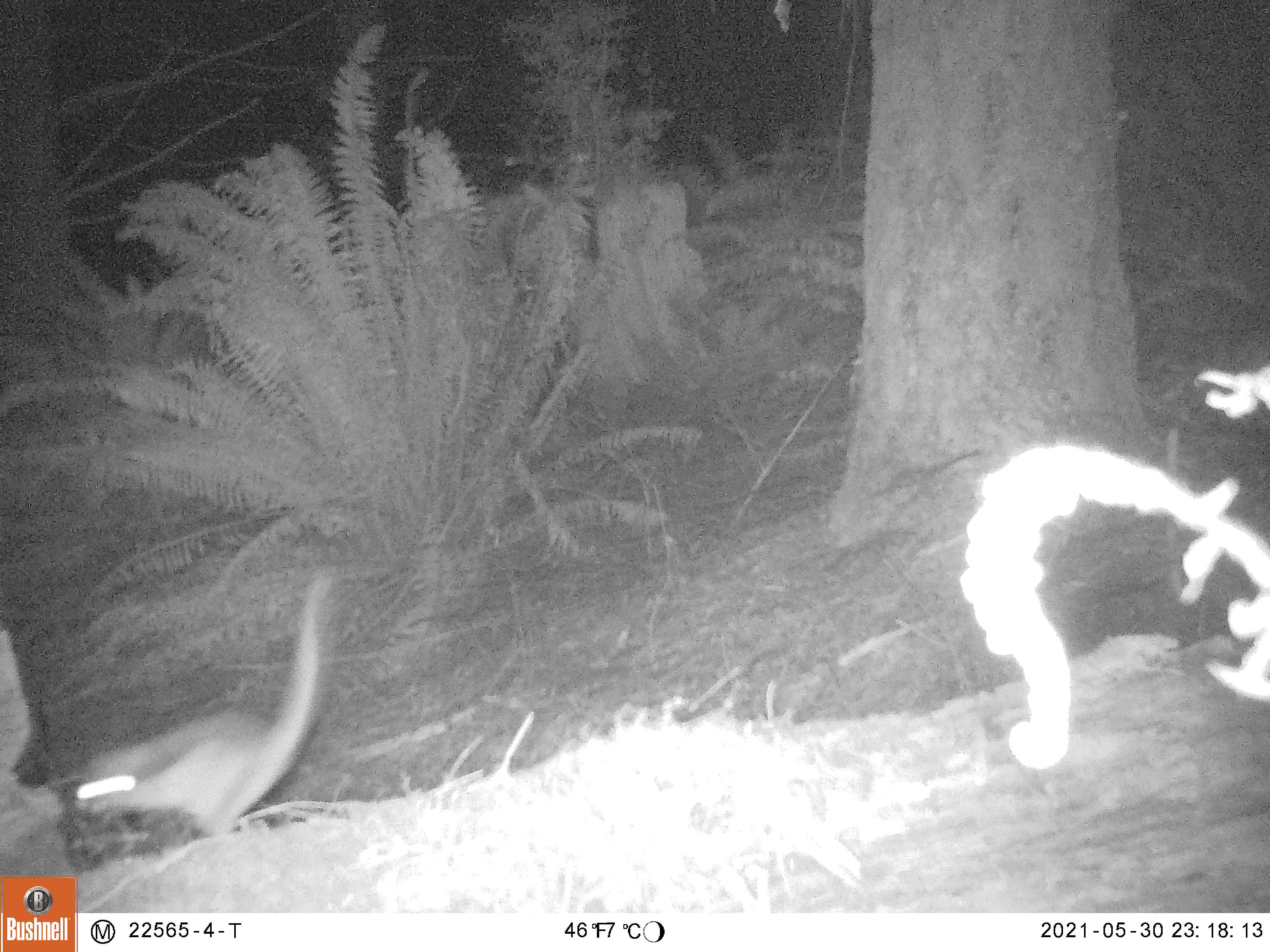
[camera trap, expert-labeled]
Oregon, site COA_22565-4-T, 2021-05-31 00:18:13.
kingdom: Animalia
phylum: Chordata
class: Mammalia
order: Rodentia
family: Sciuridae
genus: Glaucomys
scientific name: Glaucomys oregonensis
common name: humboldt's flying squirrel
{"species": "humboldt's flying squirrel (Glaucomys oregonensis)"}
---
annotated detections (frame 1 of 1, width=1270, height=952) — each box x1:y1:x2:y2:
humboldt's flying squirrel: 53:565:339:844